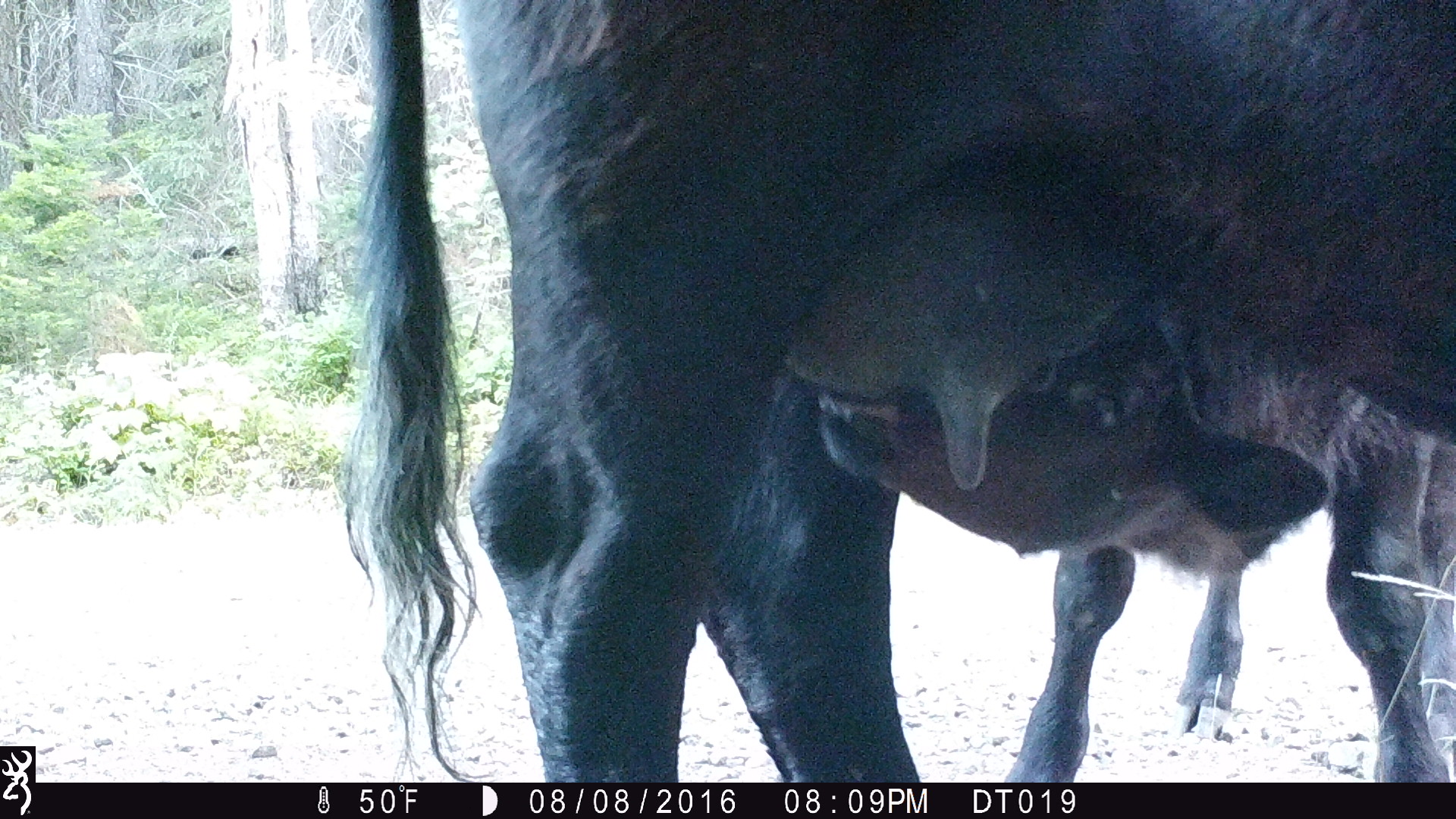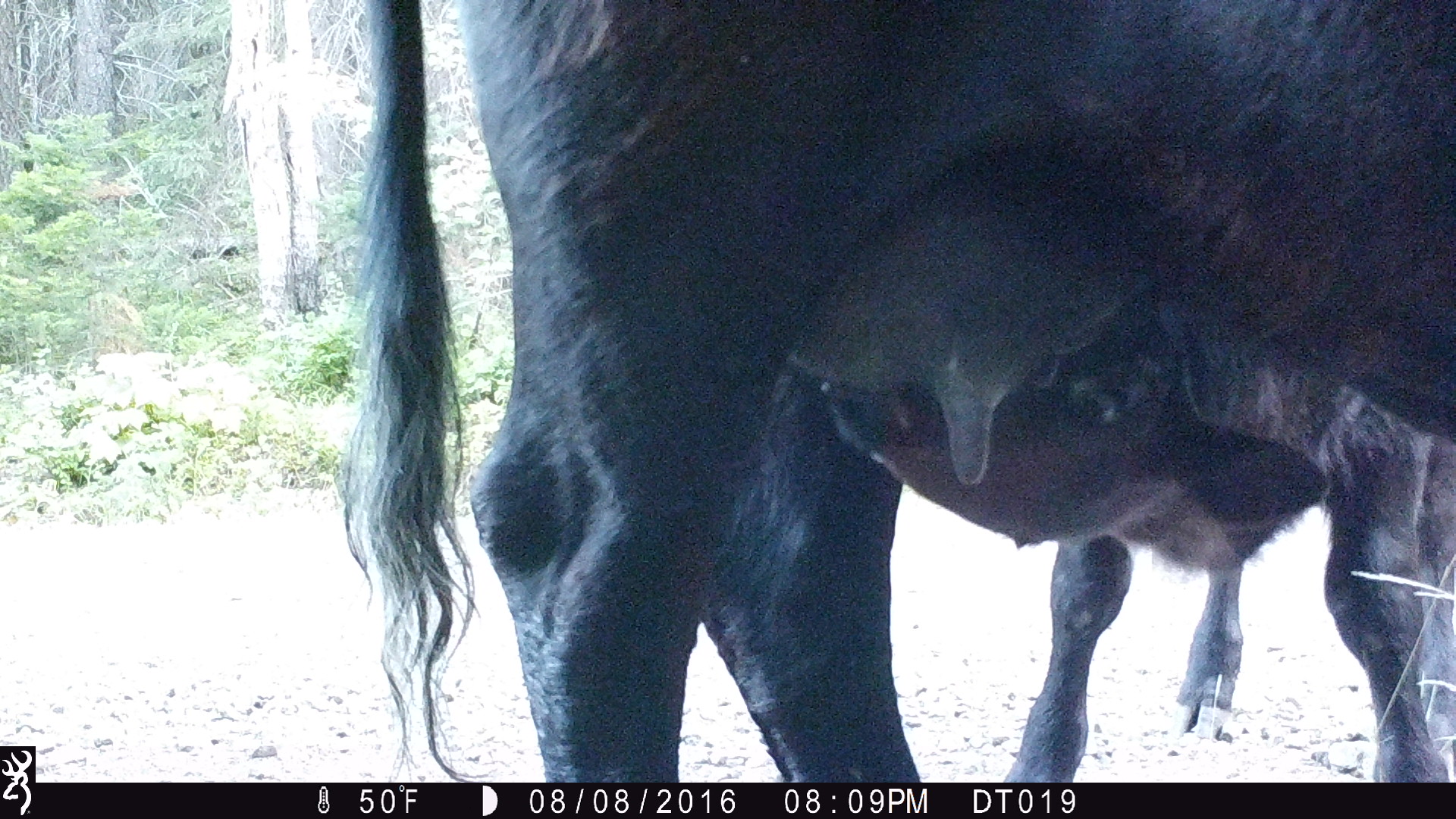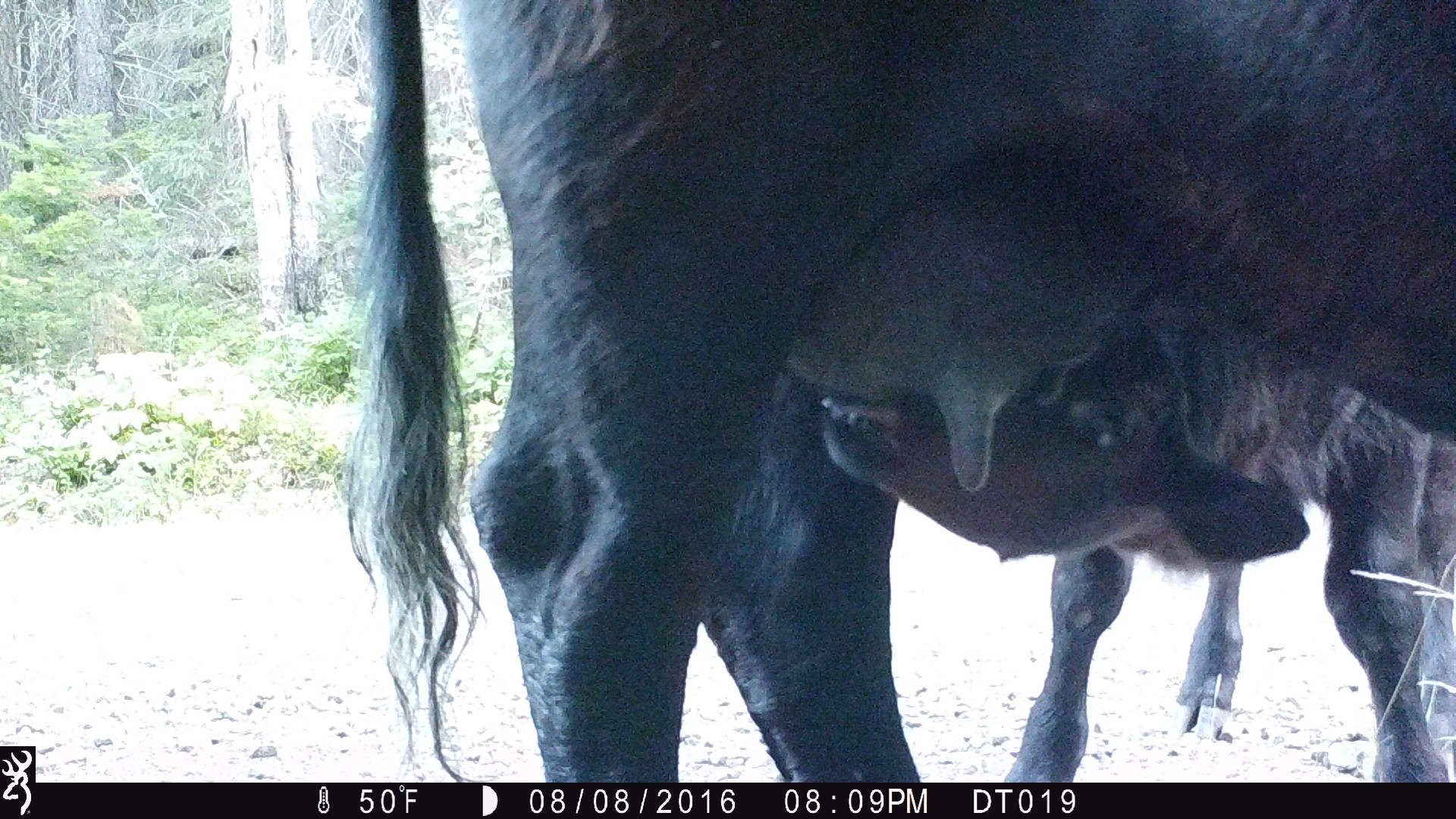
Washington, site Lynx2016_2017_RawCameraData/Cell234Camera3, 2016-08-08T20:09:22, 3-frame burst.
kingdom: Animalia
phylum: Chordata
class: Mammalia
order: Artiodactyla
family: Bovidae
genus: Bos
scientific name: Bos taurus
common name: domestic cattle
Domestic cattle (Bos taurus). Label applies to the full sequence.